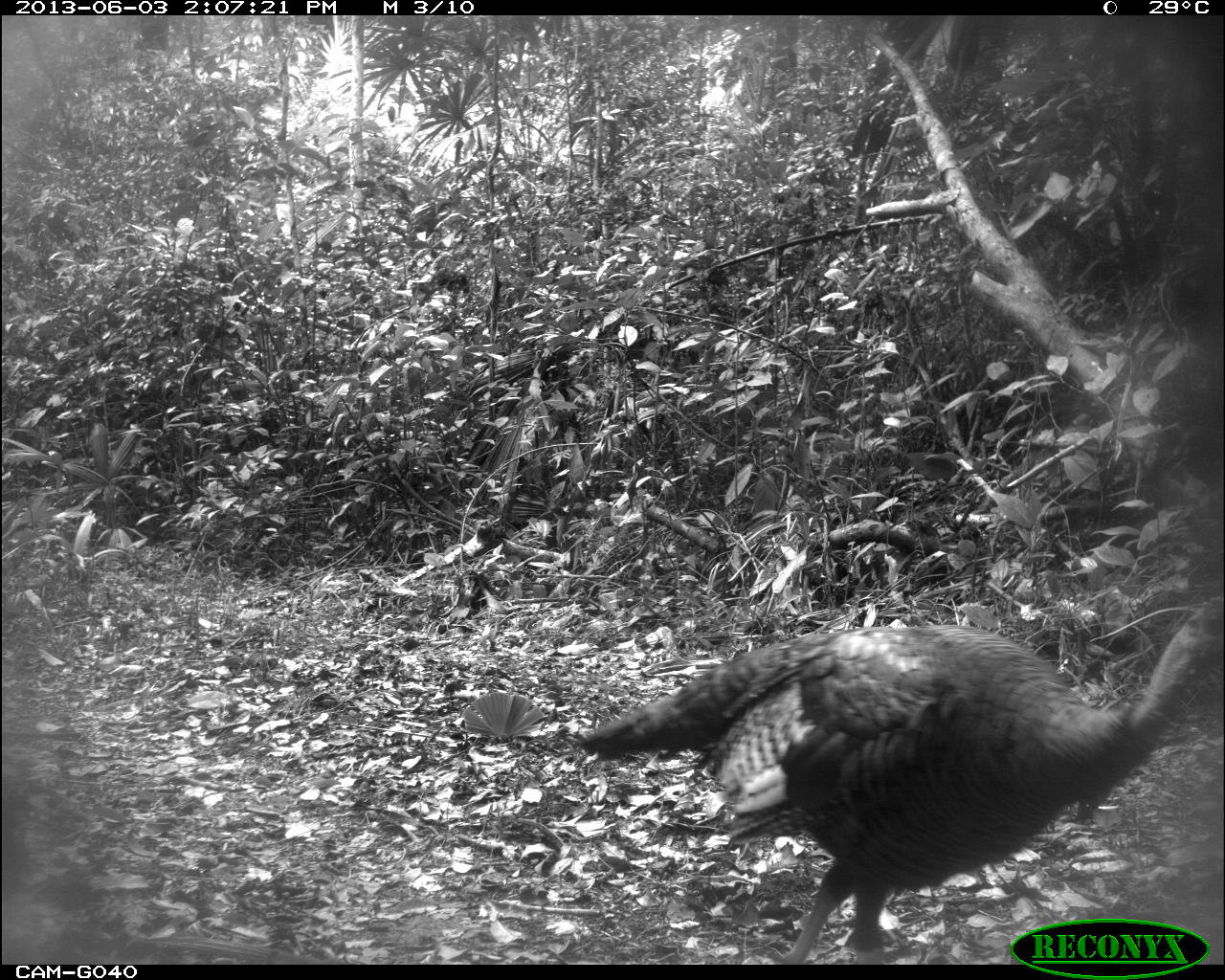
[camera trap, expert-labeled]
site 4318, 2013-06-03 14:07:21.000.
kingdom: Animalia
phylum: Chordata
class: Aves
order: Galliformes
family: Phasianidae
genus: Meleagris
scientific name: Meleagris ocellata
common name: ocellated turkey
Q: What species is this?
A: Meleagris ocellata (ocellated turkey).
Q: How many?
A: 1.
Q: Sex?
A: Male.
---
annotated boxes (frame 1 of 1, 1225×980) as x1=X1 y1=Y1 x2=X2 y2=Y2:
meleagris ocellata: x1=573 y1=592 x2=1218 y2=964